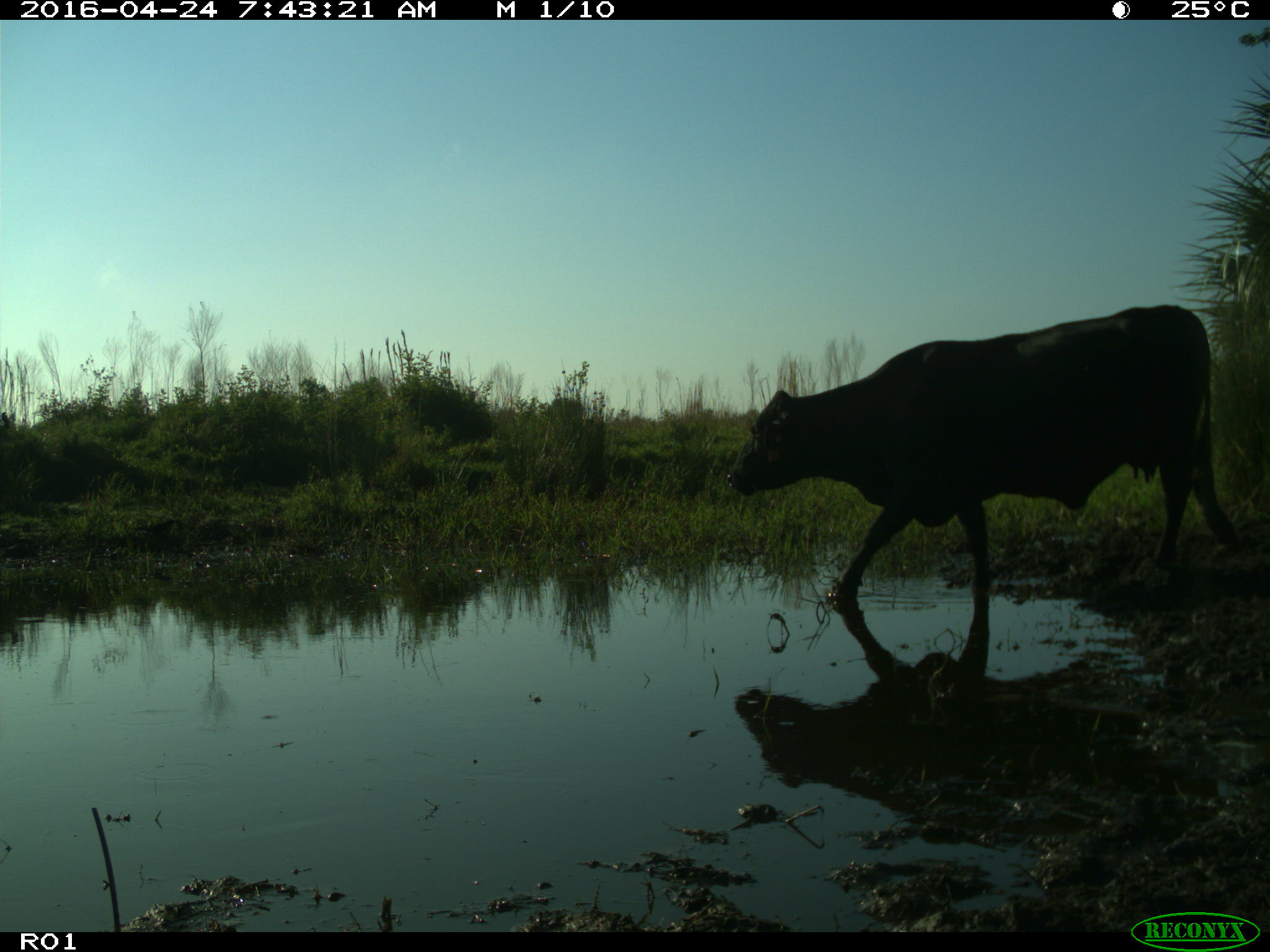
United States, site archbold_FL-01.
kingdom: Animalia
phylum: Chordata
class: Mammalia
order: Artiodactyla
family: Bovidae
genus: Bos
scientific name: Bos taurus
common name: domestic cow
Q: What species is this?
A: Bos taurus (domestic cow).